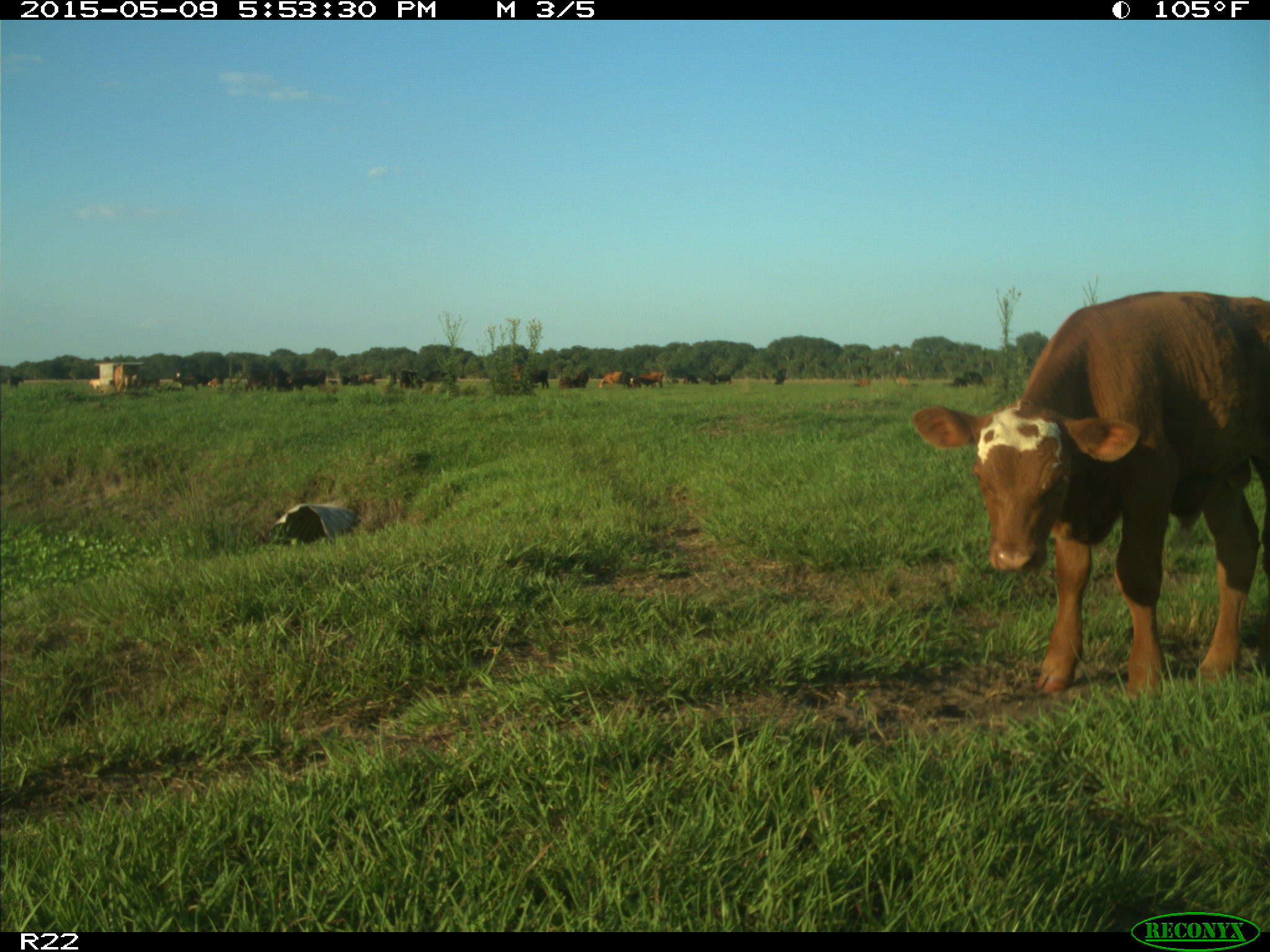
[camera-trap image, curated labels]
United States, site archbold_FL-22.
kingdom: Animalia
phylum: Chordata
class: Mammalia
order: Artiodactyla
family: Bovidae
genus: Bos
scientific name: Bos taurus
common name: domestic cow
Bos taurus (domestic cow).